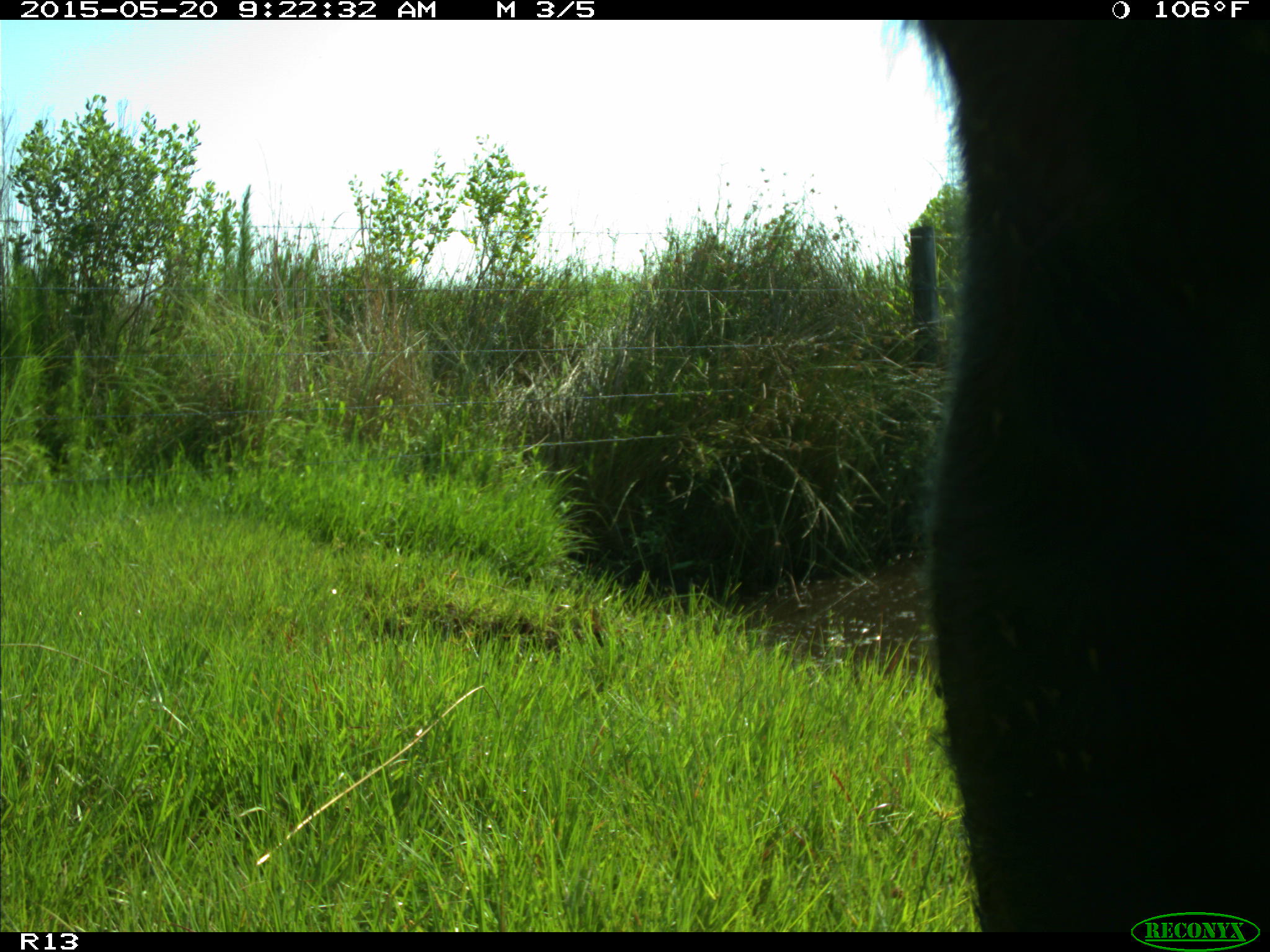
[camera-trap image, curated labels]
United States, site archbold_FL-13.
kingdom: Animalia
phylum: Chordata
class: Mammalia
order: Artiodactyla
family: Bovidae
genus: Bos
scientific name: Bos taurus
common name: domestic cow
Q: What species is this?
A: Bos taurus (domestic cow).